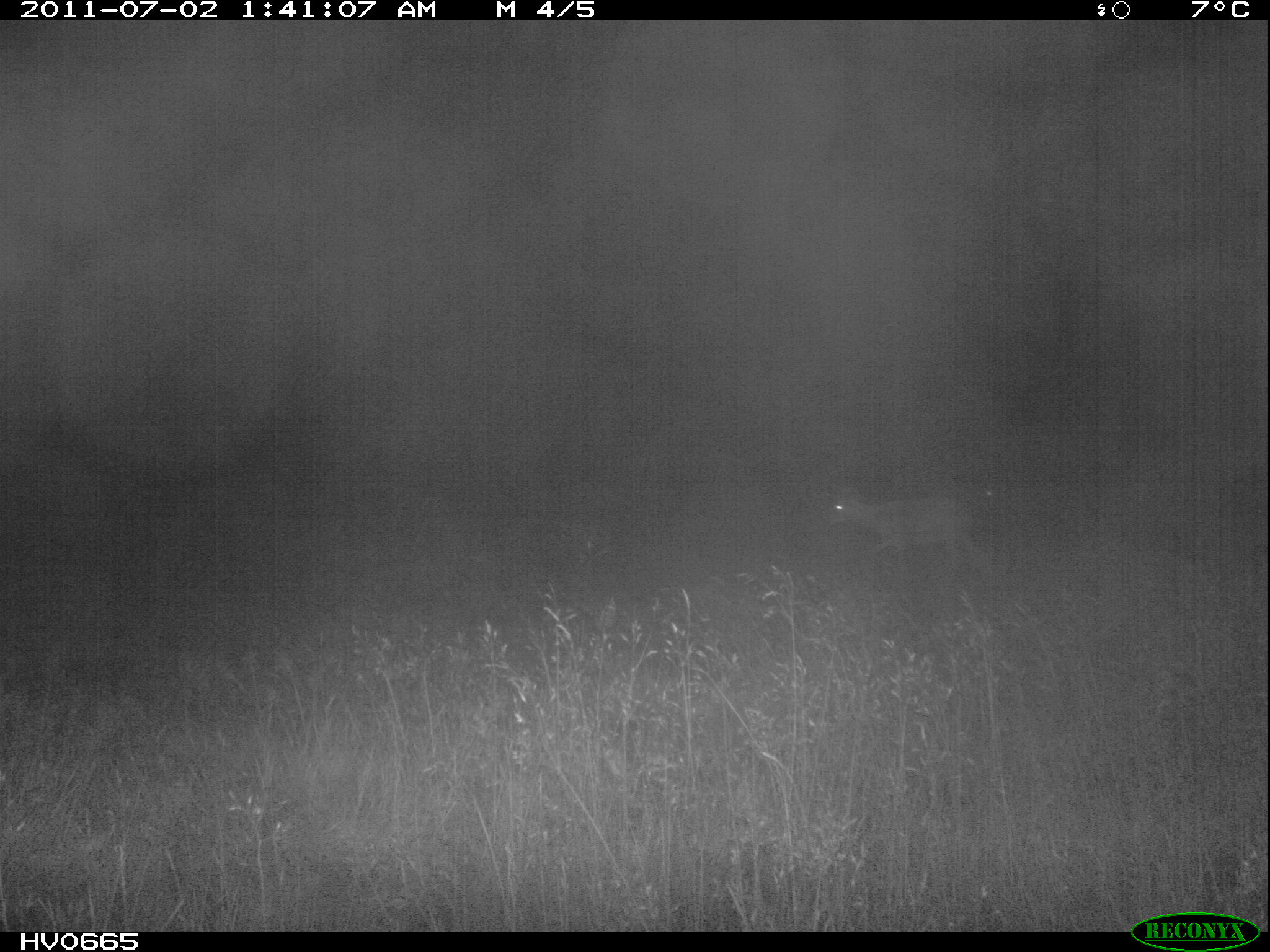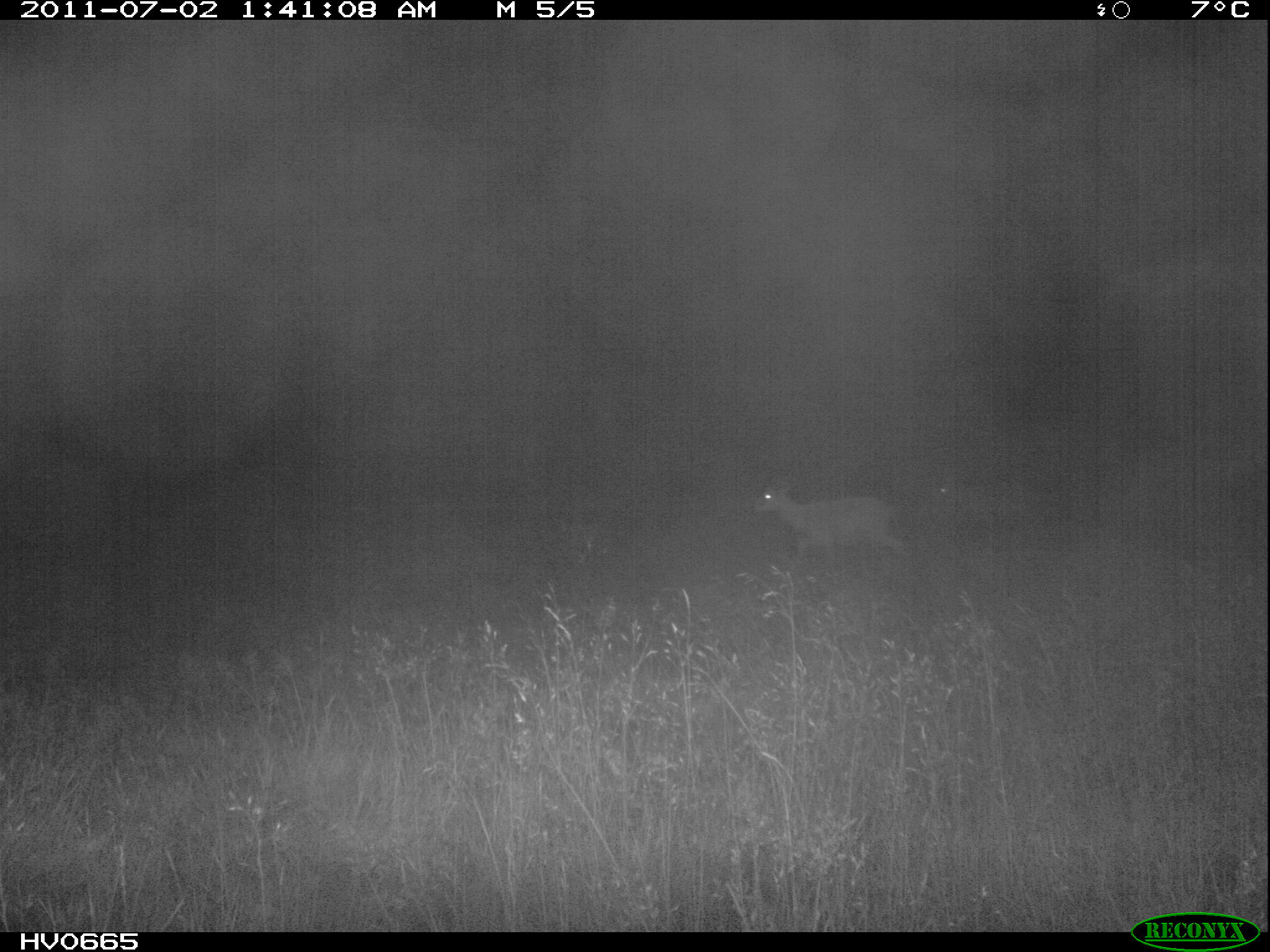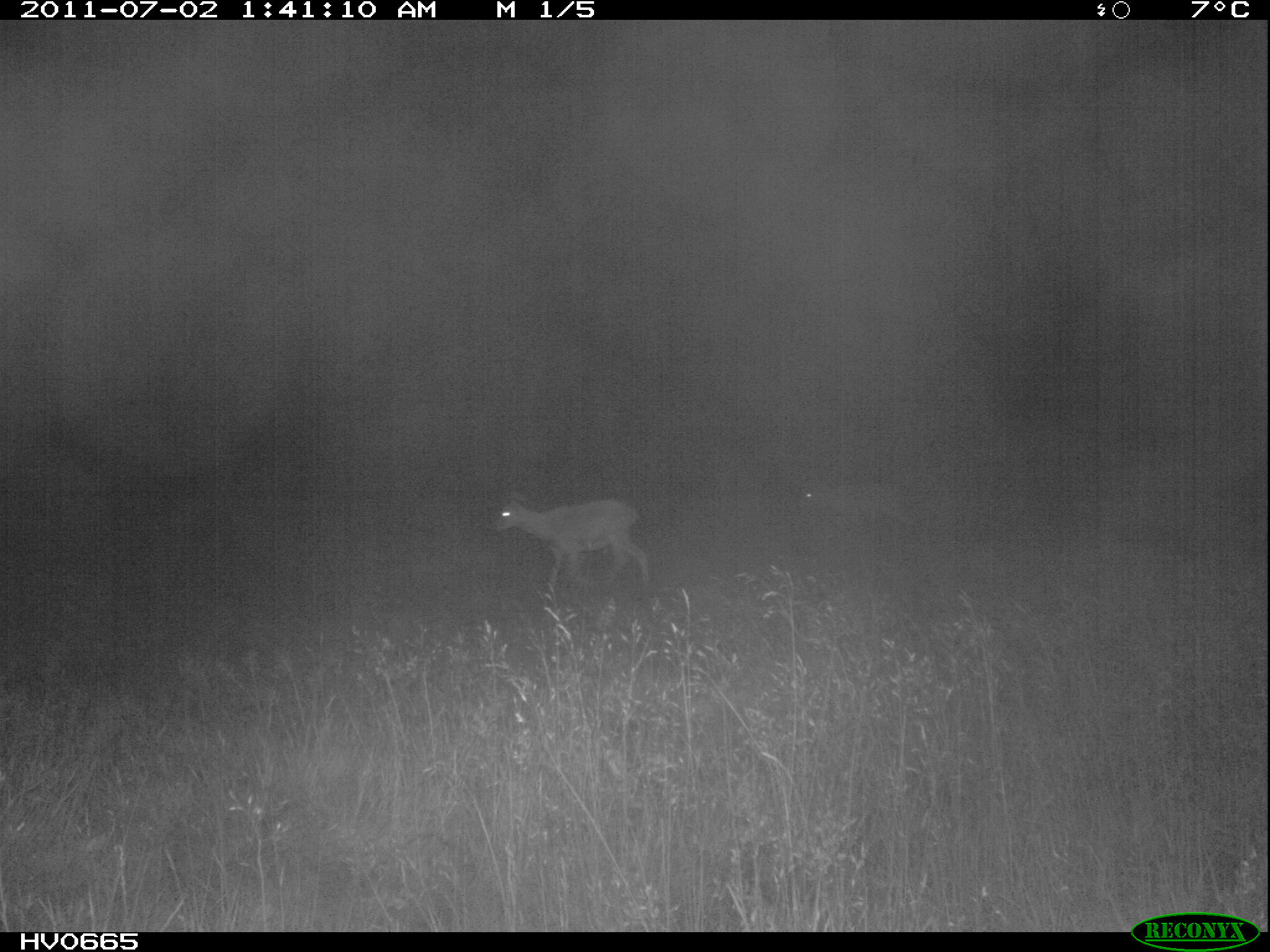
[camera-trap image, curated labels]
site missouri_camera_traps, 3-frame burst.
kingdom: Animalia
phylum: Chordata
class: Mammalia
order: Artiodactyla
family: Bovidae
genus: Ovis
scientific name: Ovis ammon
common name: mouflon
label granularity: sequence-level